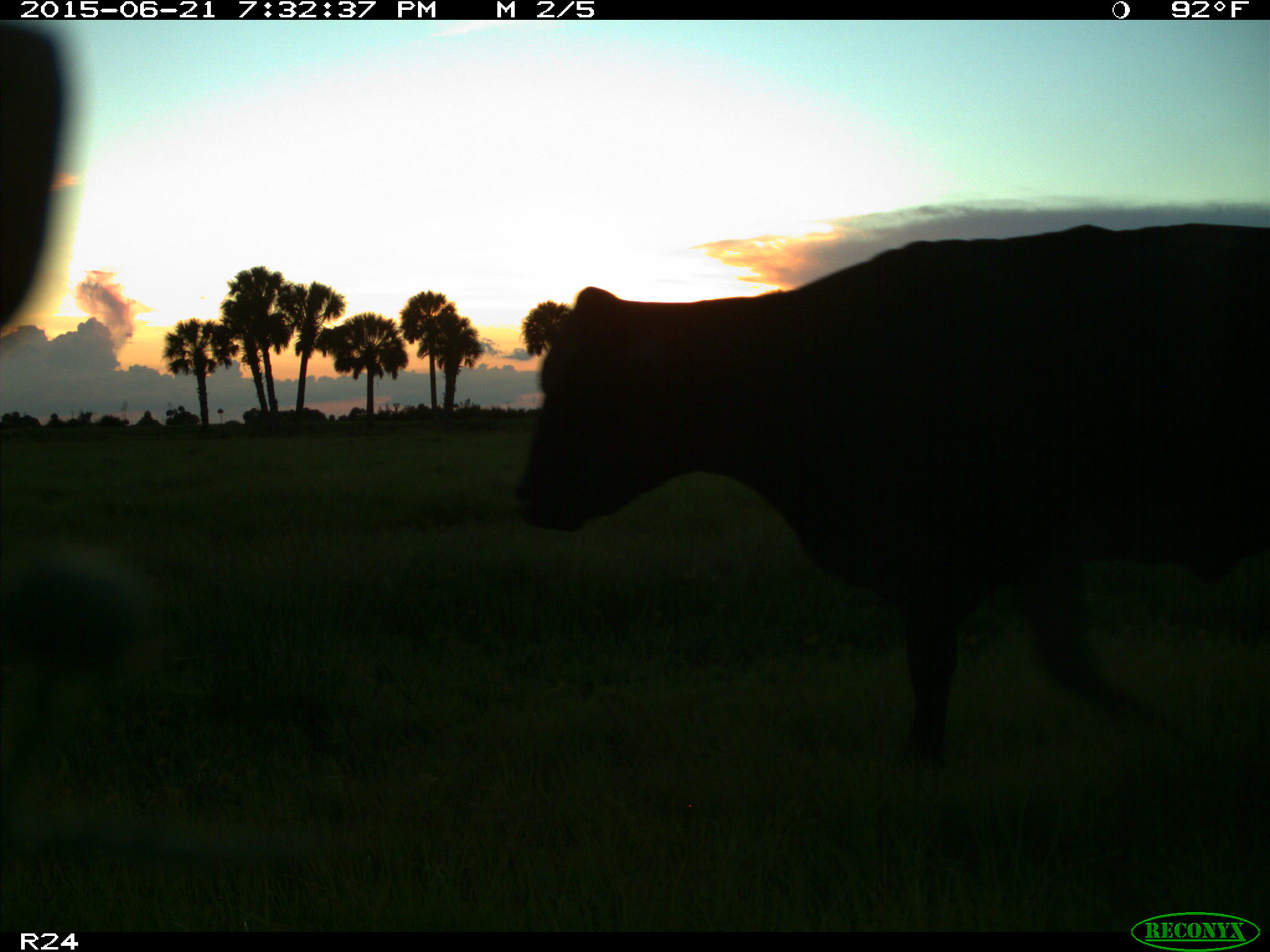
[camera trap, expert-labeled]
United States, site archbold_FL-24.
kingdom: Animalia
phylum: Chordata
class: Mammalia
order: Artiodactyla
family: Bovidae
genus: Bos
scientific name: Bos taurus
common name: domestic cow